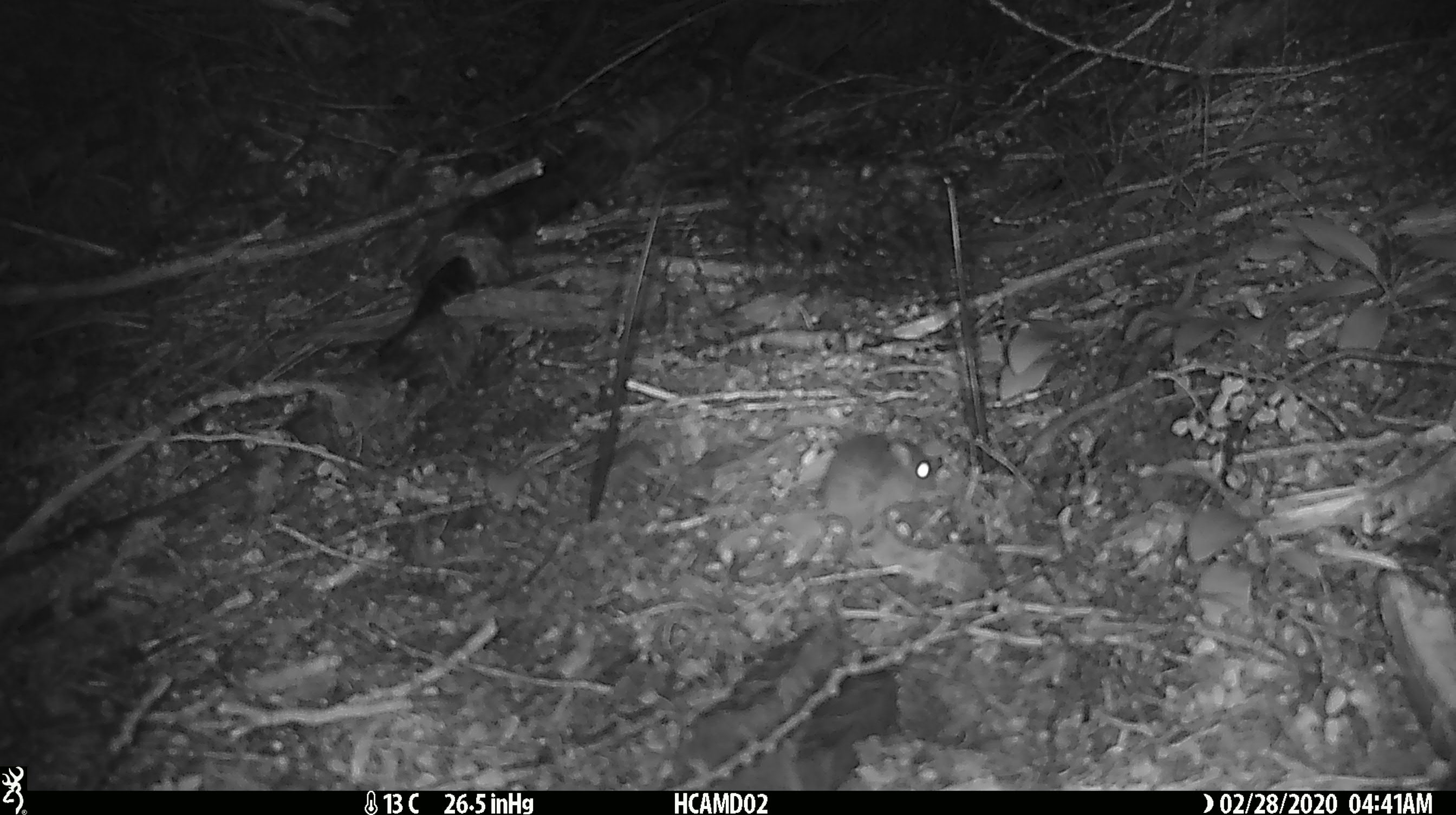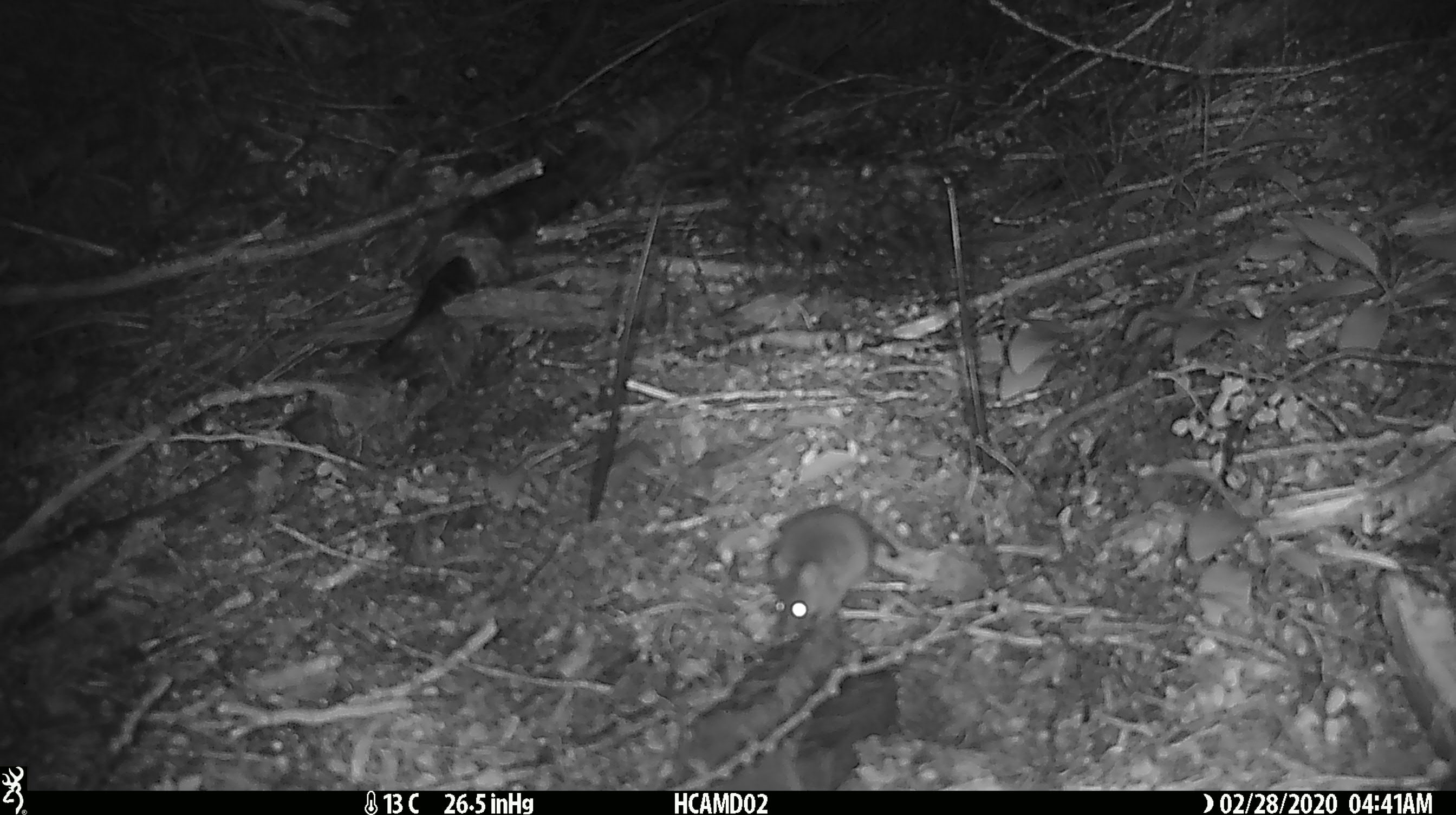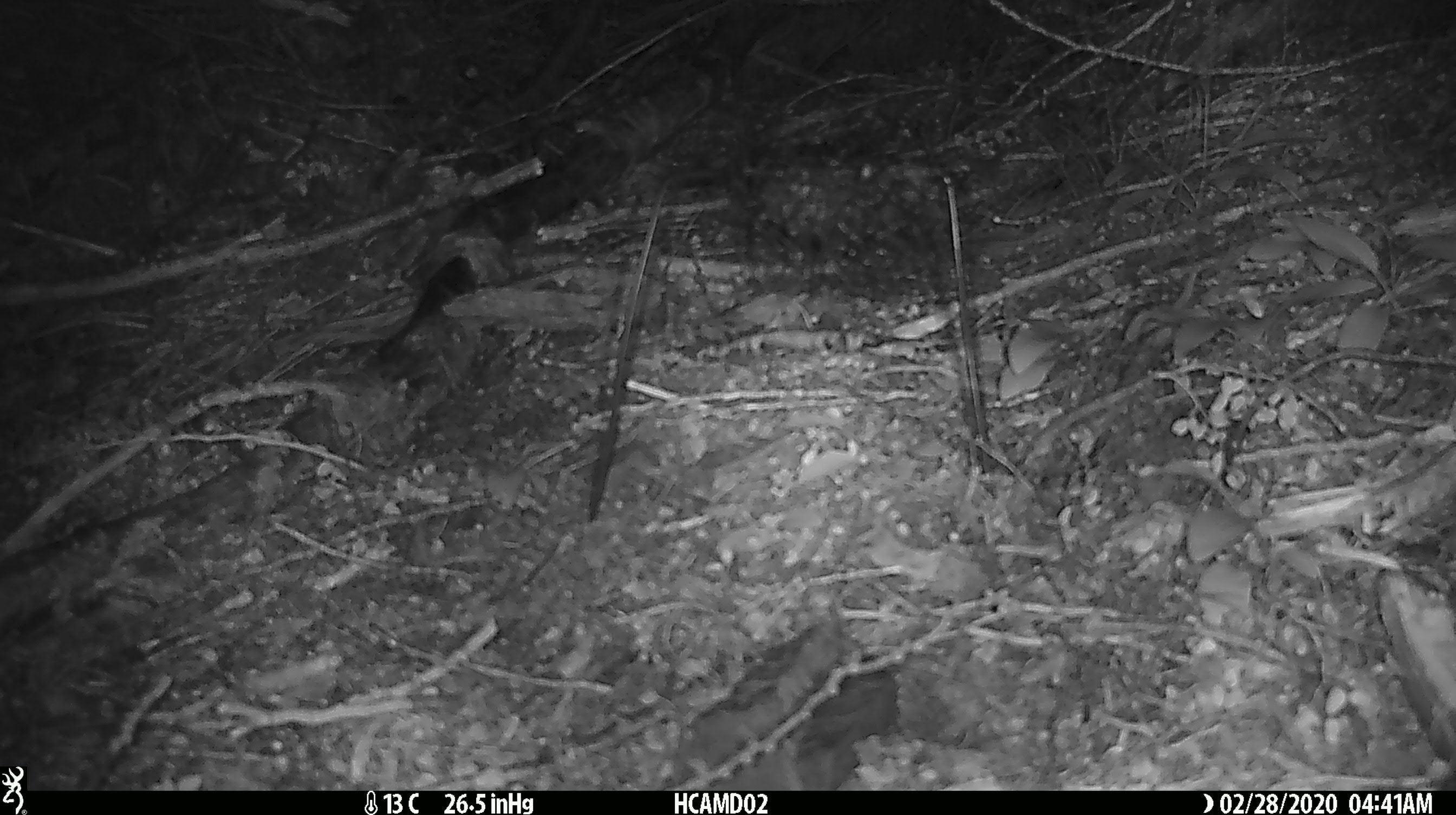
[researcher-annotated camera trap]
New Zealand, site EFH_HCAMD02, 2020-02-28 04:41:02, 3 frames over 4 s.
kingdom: Animalia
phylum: Chordata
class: Mammalia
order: Rodentia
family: Muridae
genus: Mus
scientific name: Mus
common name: mouse